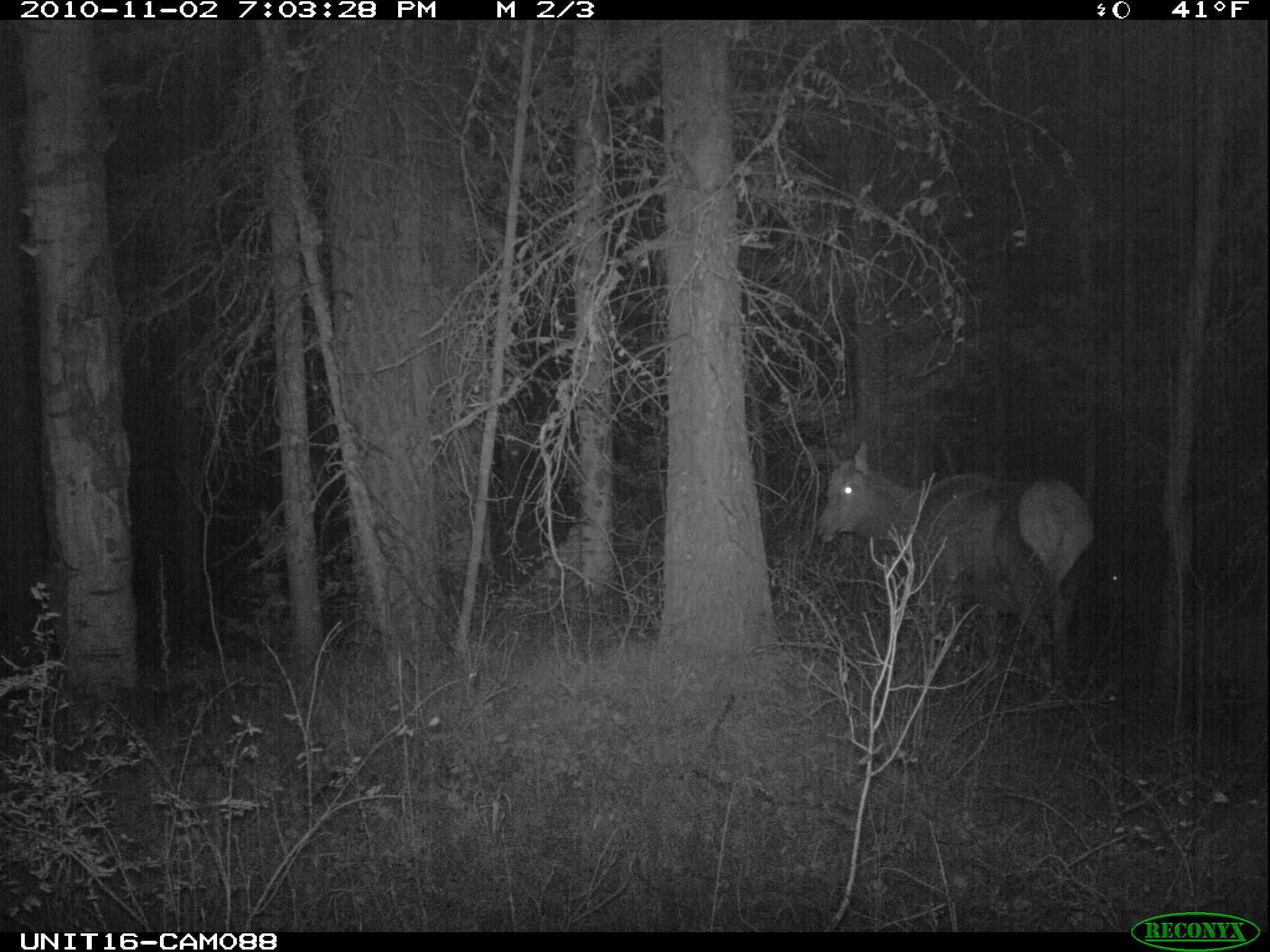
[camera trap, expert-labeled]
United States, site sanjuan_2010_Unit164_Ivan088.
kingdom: Animalia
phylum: Chordata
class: Mammalia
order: Artiodactyla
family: Cervidae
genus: Cervus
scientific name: Cervus elaphus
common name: red deer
Cervus elaphus (red deer).